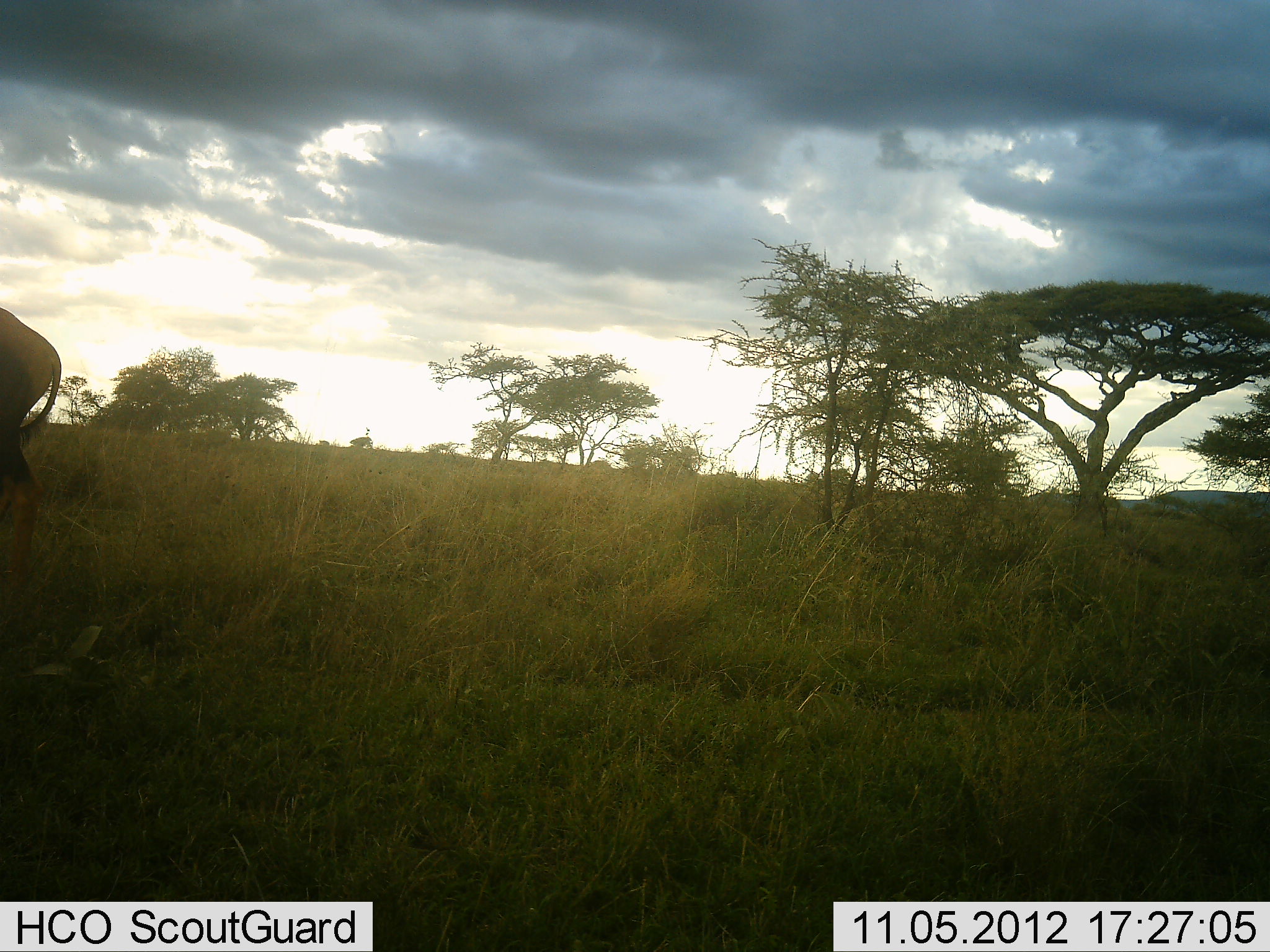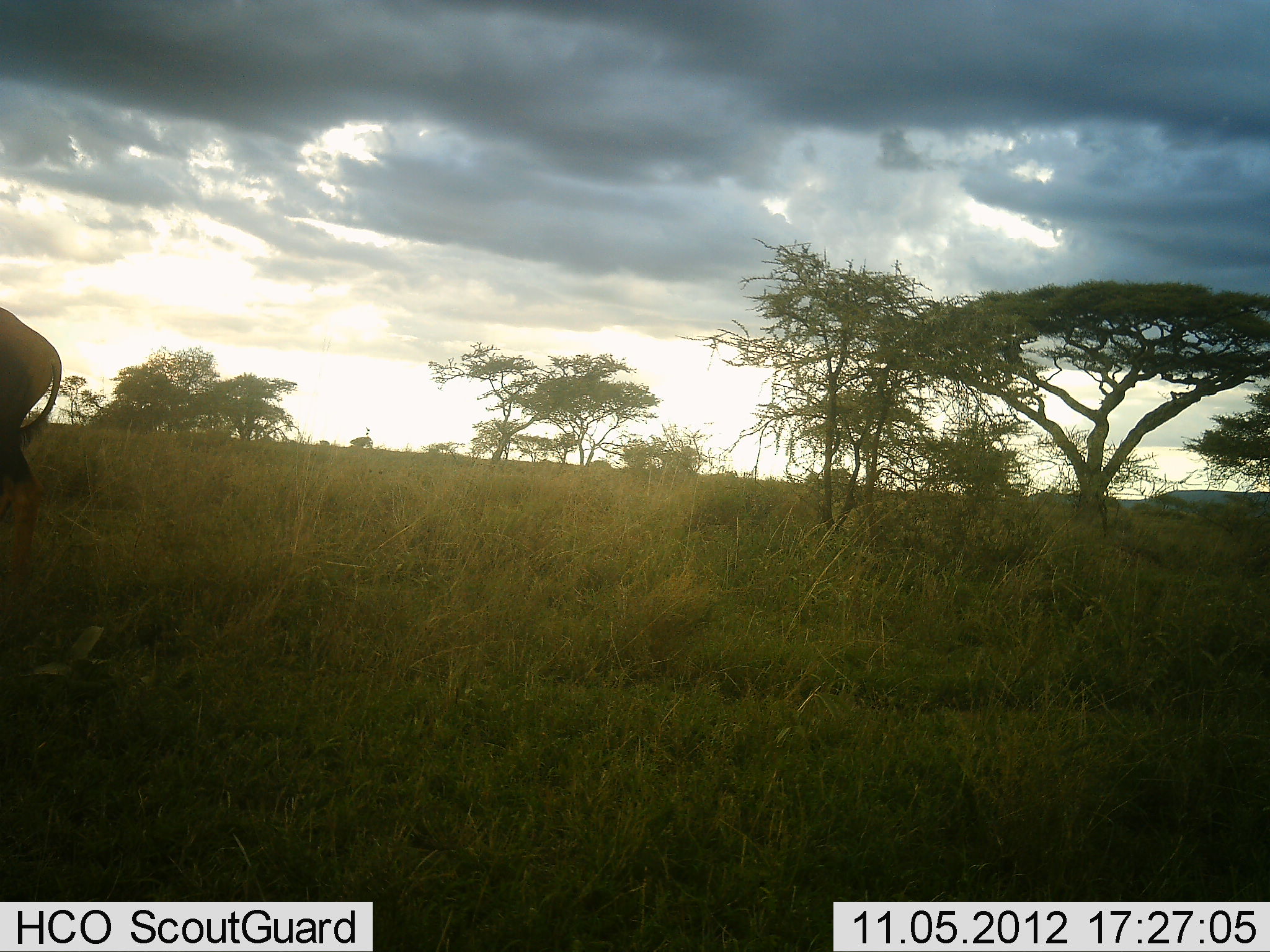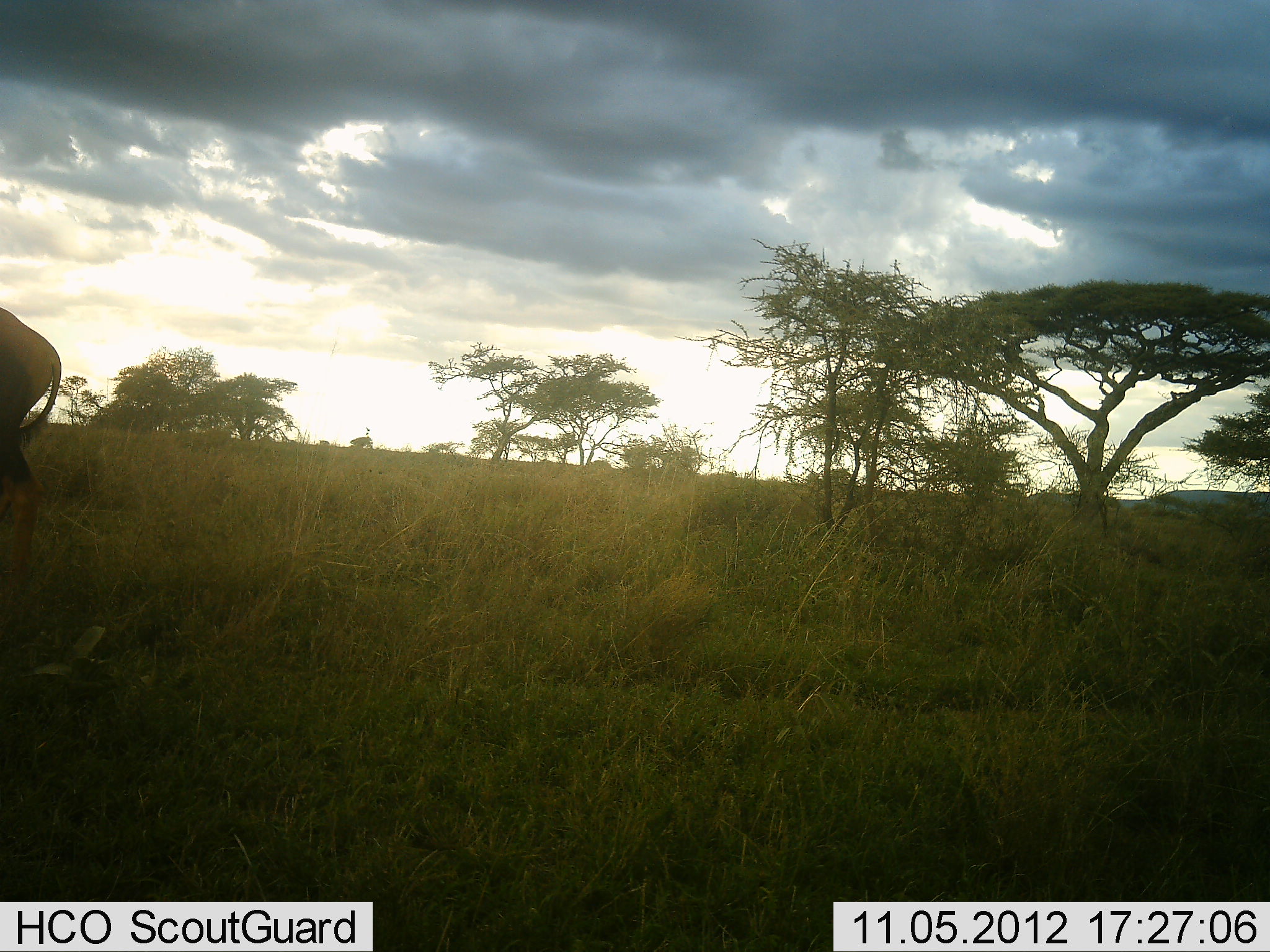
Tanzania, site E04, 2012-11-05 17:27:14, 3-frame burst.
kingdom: Animalia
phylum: Chordata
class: Mammalia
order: Artiodactyla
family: Bovidae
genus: Connochaetes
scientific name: Connochaetes taurinus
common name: blue wildebeest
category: wildebeest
Wildebeest (blue wildebeest) (Connochaetes taurinus), count 1. Behavior (volunteer vote fractions): standing 86%, resting 0%, moving 14%, interacting 0%. Young present (vote fraction): 0%. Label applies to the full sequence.